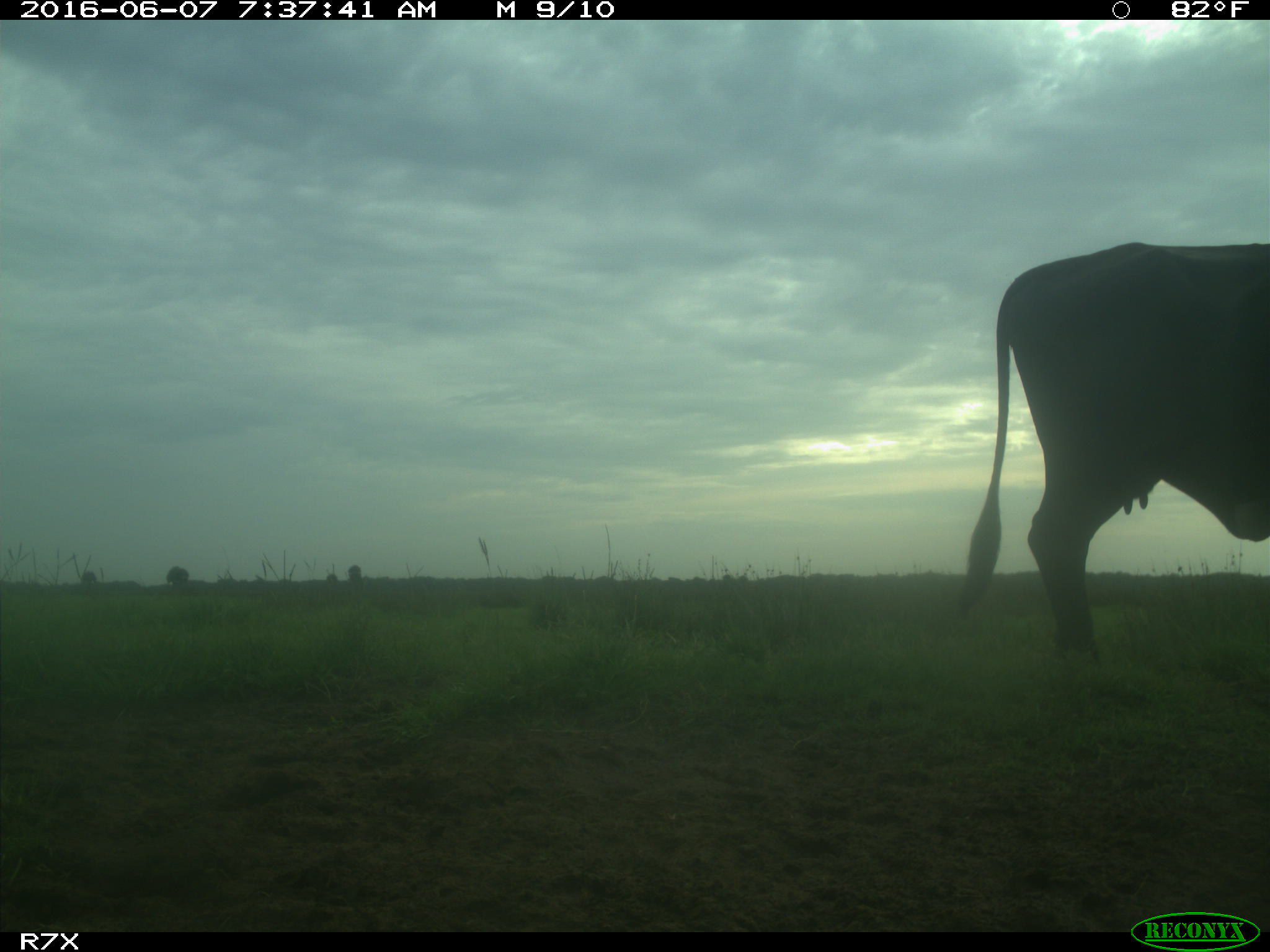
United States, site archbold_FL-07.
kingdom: Animalia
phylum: Chordata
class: Mammalia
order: Artiodactyla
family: Bovidae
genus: Bos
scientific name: Bos taurus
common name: domestic cow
Bos taurus (domestic cow).